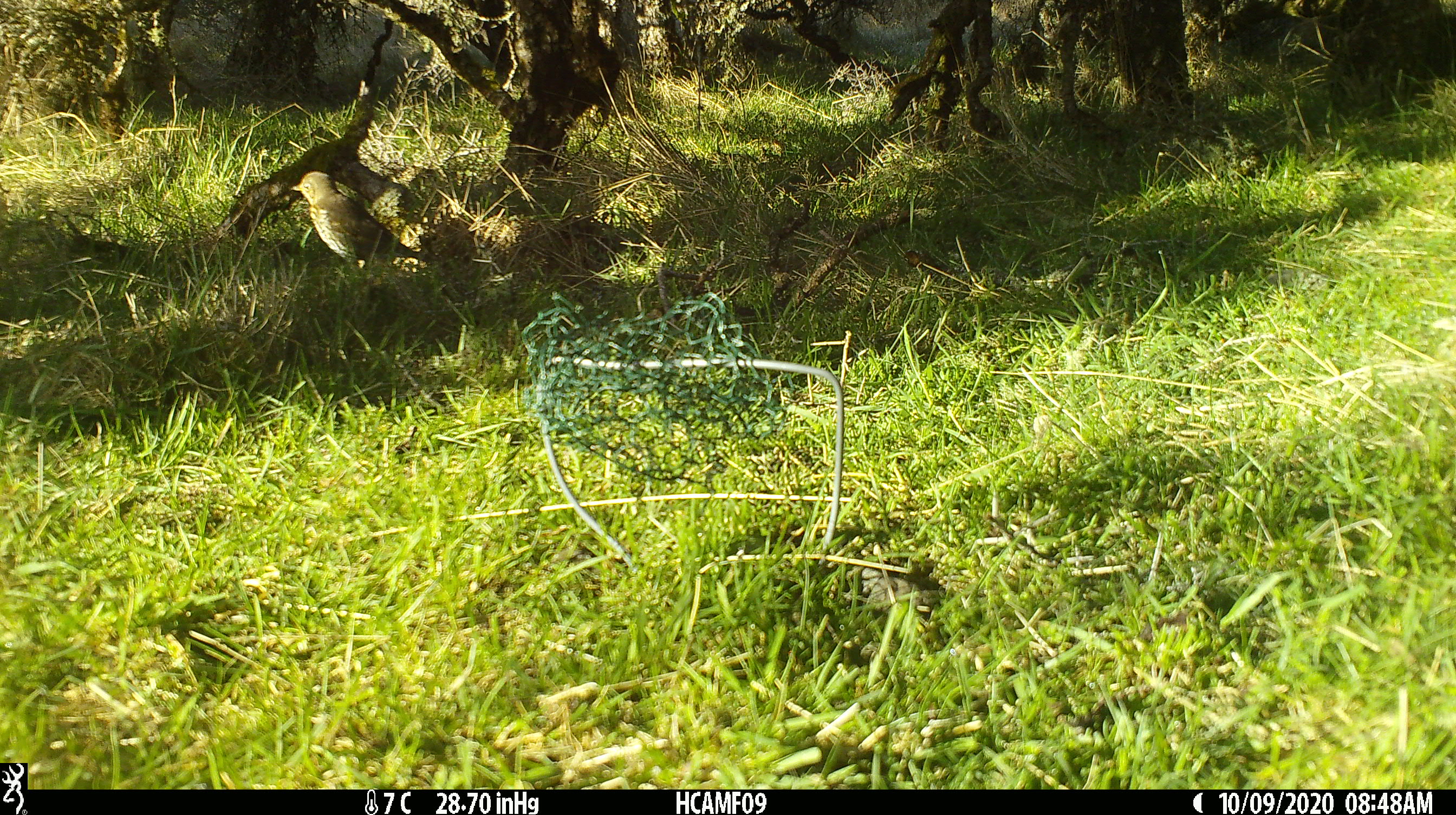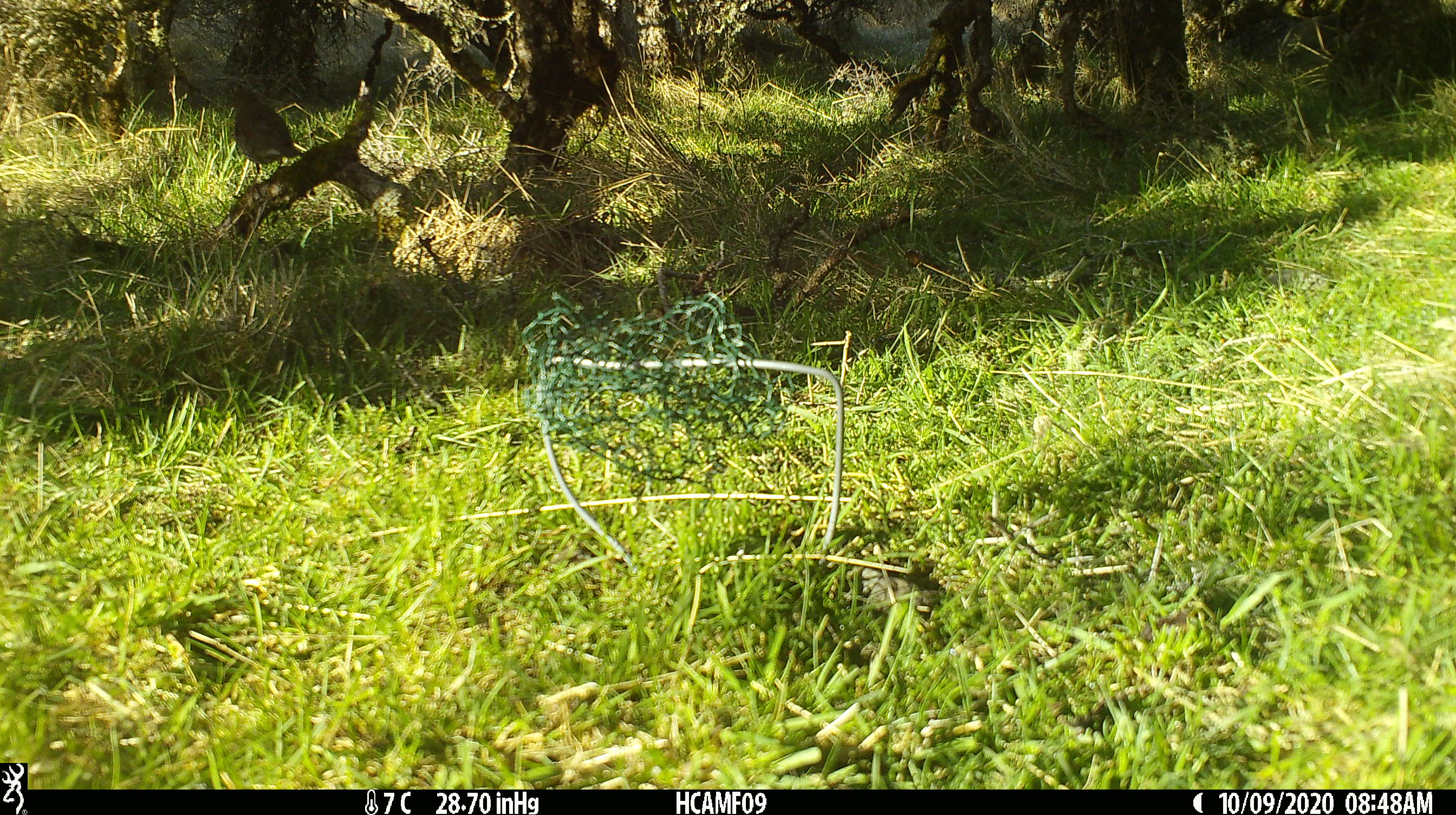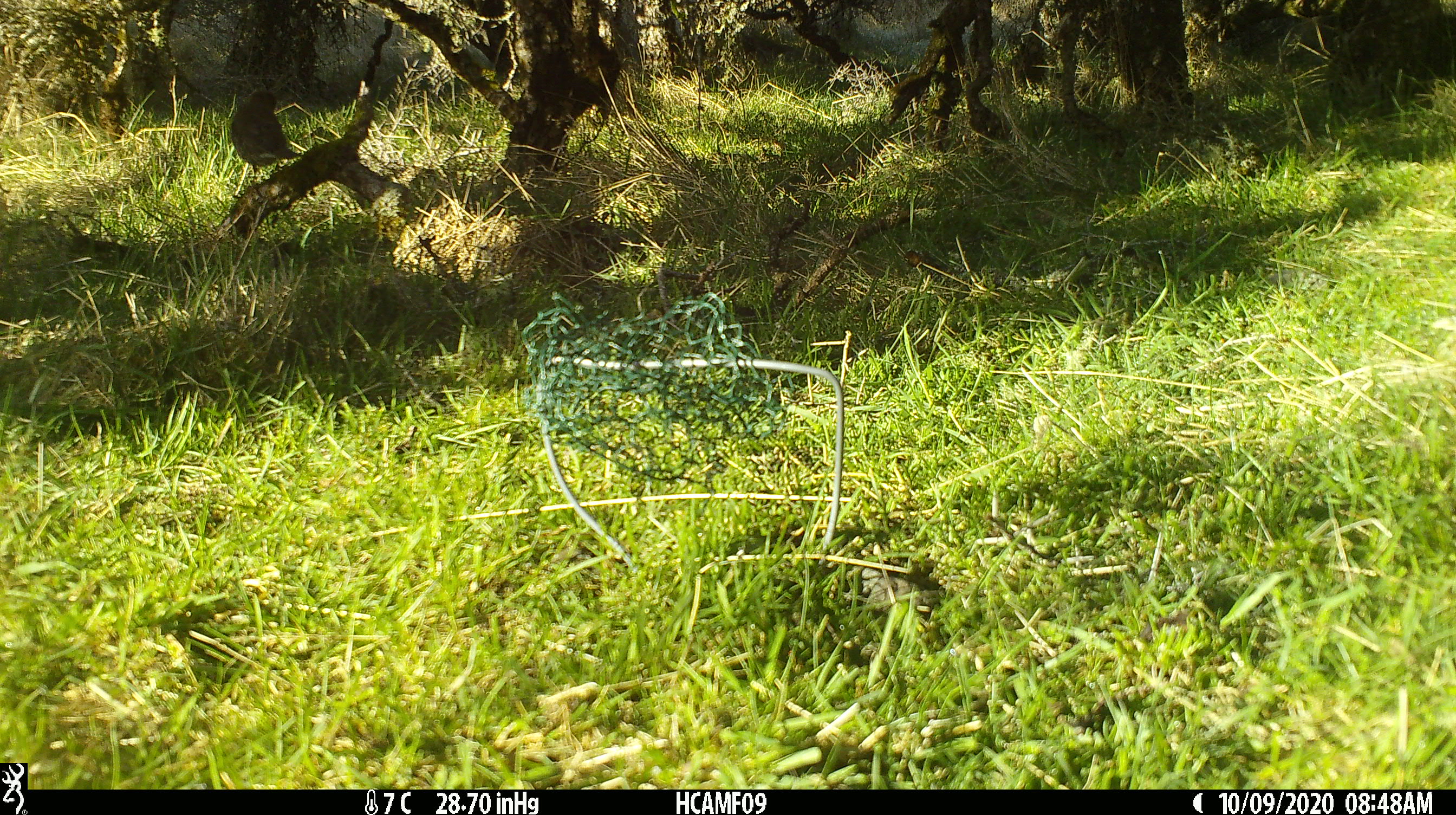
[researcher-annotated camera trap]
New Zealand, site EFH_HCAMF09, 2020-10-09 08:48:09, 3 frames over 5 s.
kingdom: Animalia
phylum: Chordata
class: Aves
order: Passeriformes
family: Turdidae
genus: Turdus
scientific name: Turdus philomelos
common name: song thrush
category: thrush